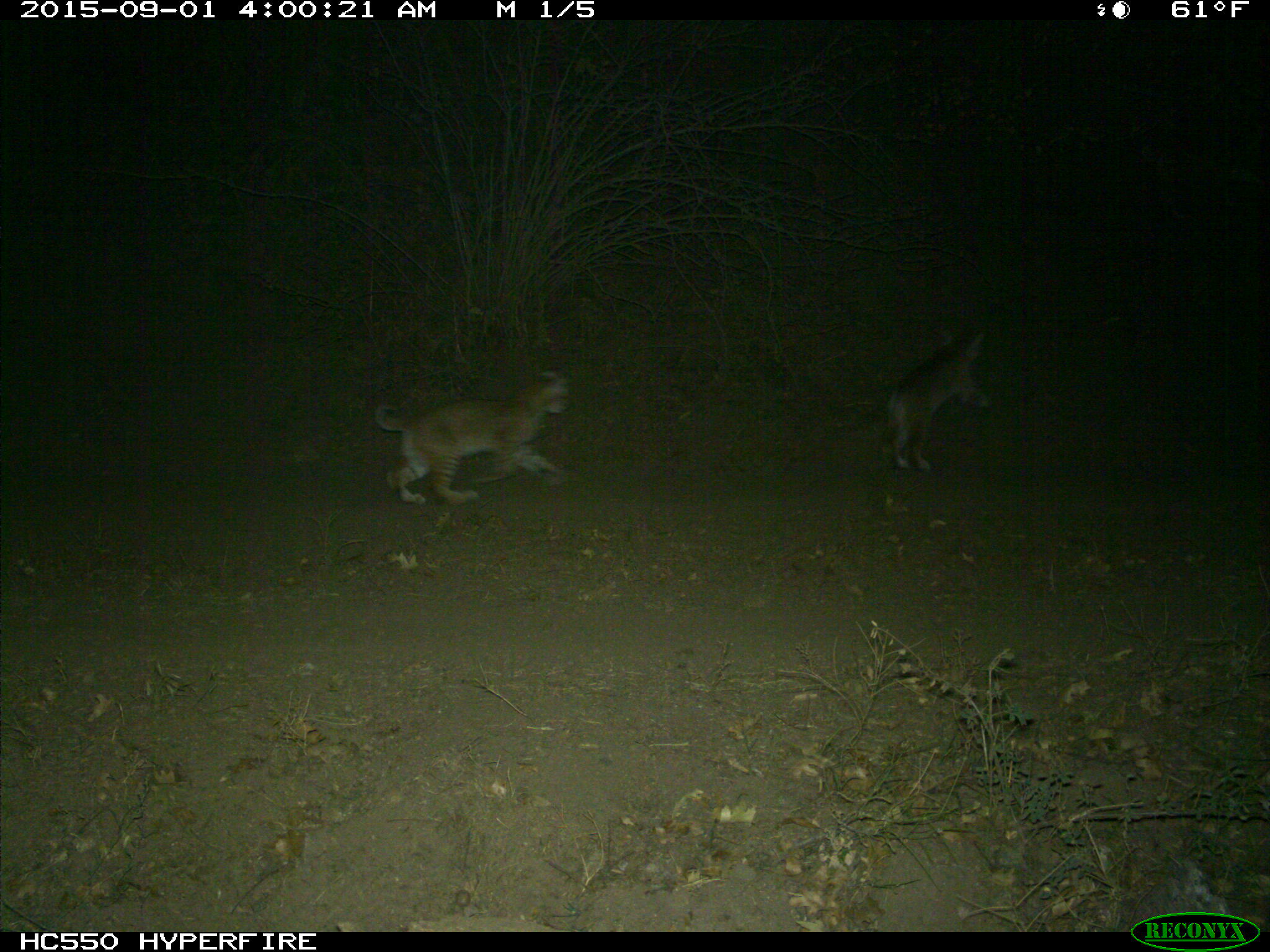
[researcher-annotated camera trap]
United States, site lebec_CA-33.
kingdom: Animalia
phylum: Chordata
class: Mammalia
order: Carnivora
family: Felidae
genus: Lynx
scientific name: Lynx rufus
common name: bobcat